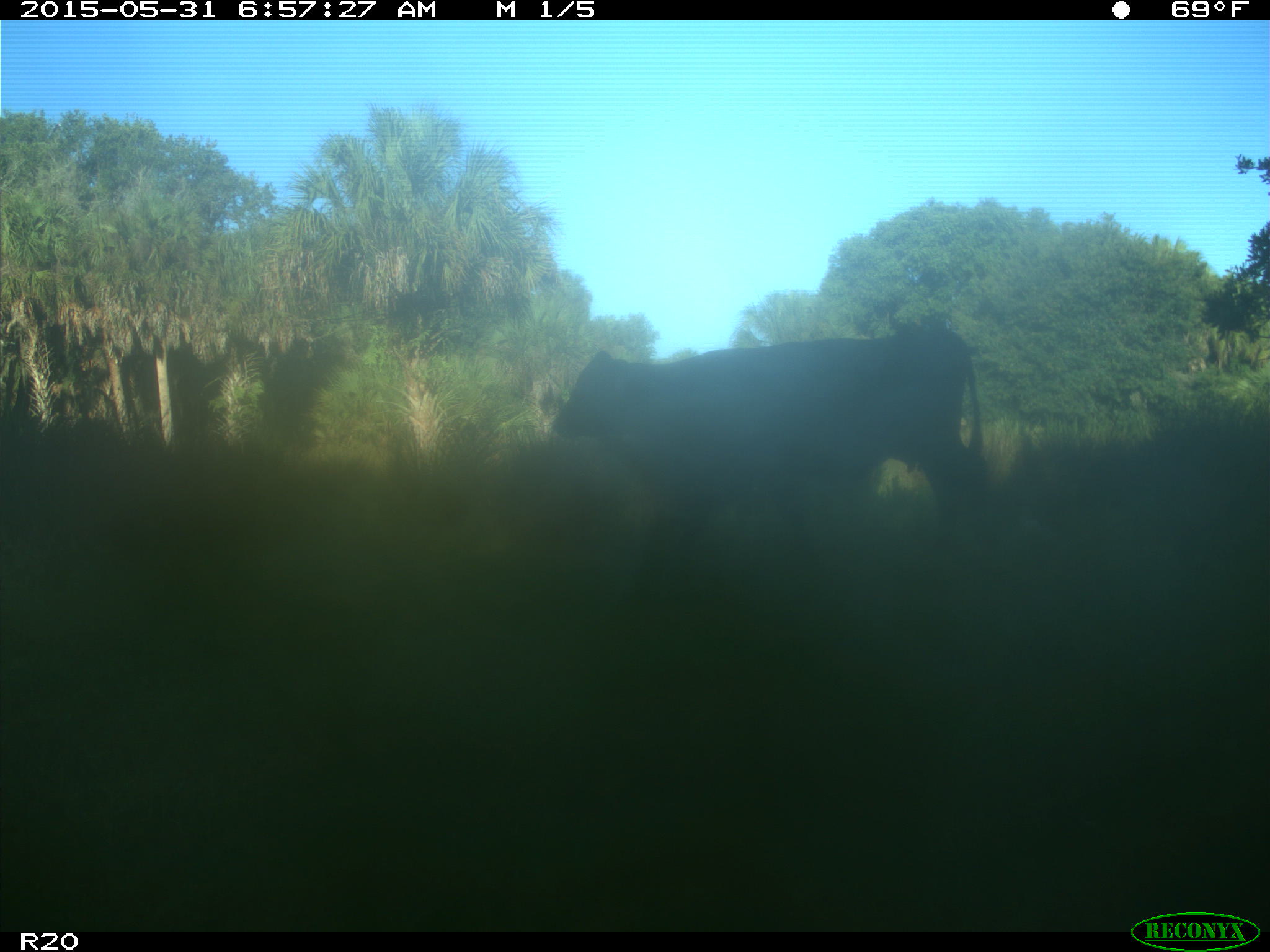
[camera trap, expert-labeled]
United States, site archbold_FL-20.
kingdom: Animalia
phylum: Chordata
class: Mammalia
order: Artiodactyla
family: Bovidae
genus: Bos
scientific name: Bos taurus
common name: domestic cow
Bos taurus (domestic cow).